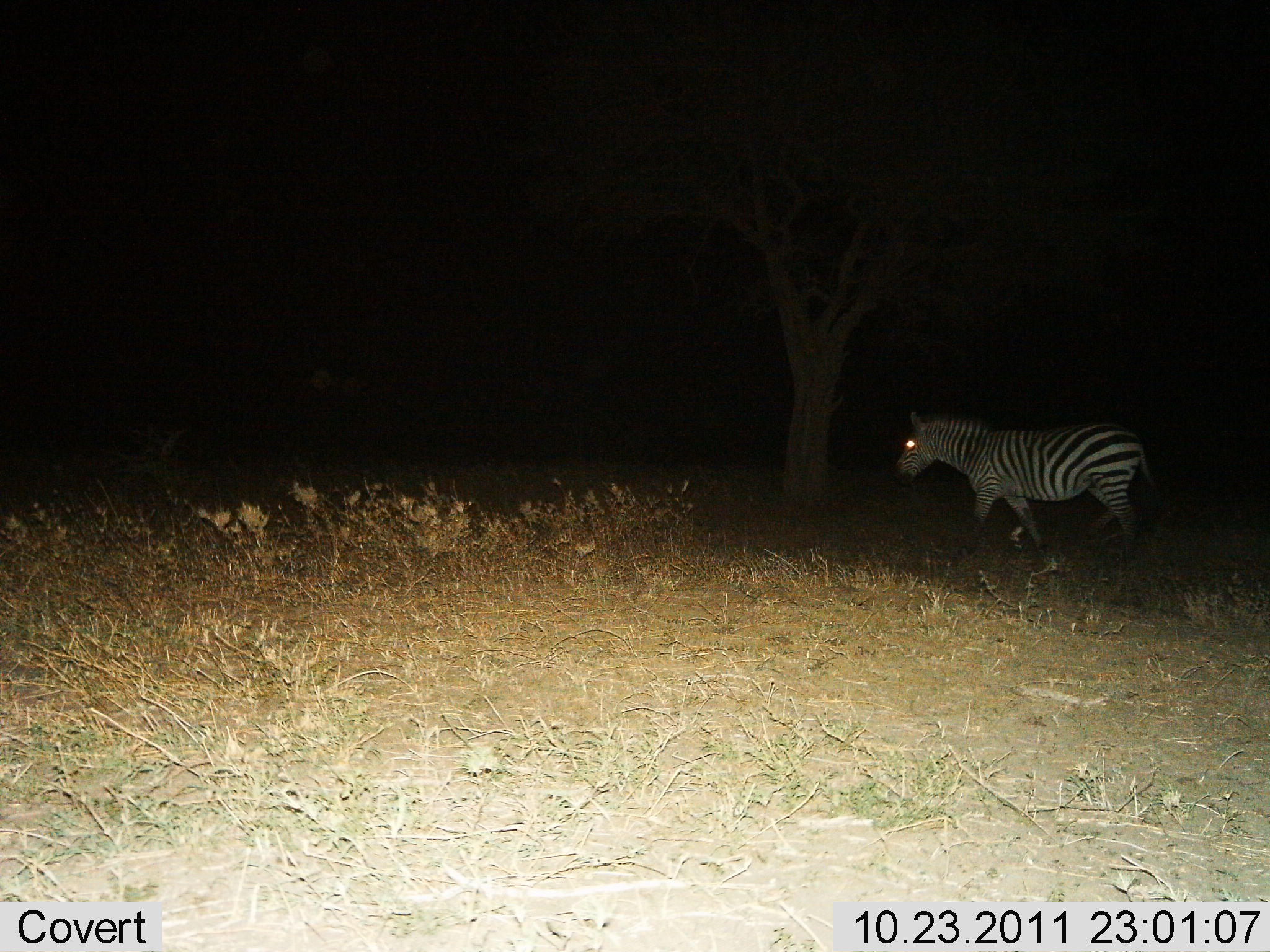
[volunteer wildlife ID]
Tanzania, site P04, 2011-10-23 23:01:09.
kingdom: Animalia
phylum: Chordata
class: Mammalia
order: Perissodactyla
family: Equidae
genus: Equus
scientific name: Equus quagga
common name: plains zebra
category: zebra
Zebra (plains zebra) (Equus quagga), count 1. Behavior (volunteer vote fractions): standing 8%, resting 0%, moving 92%, interacting 0%. Young present (vote fraction): 0%. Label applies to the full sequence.